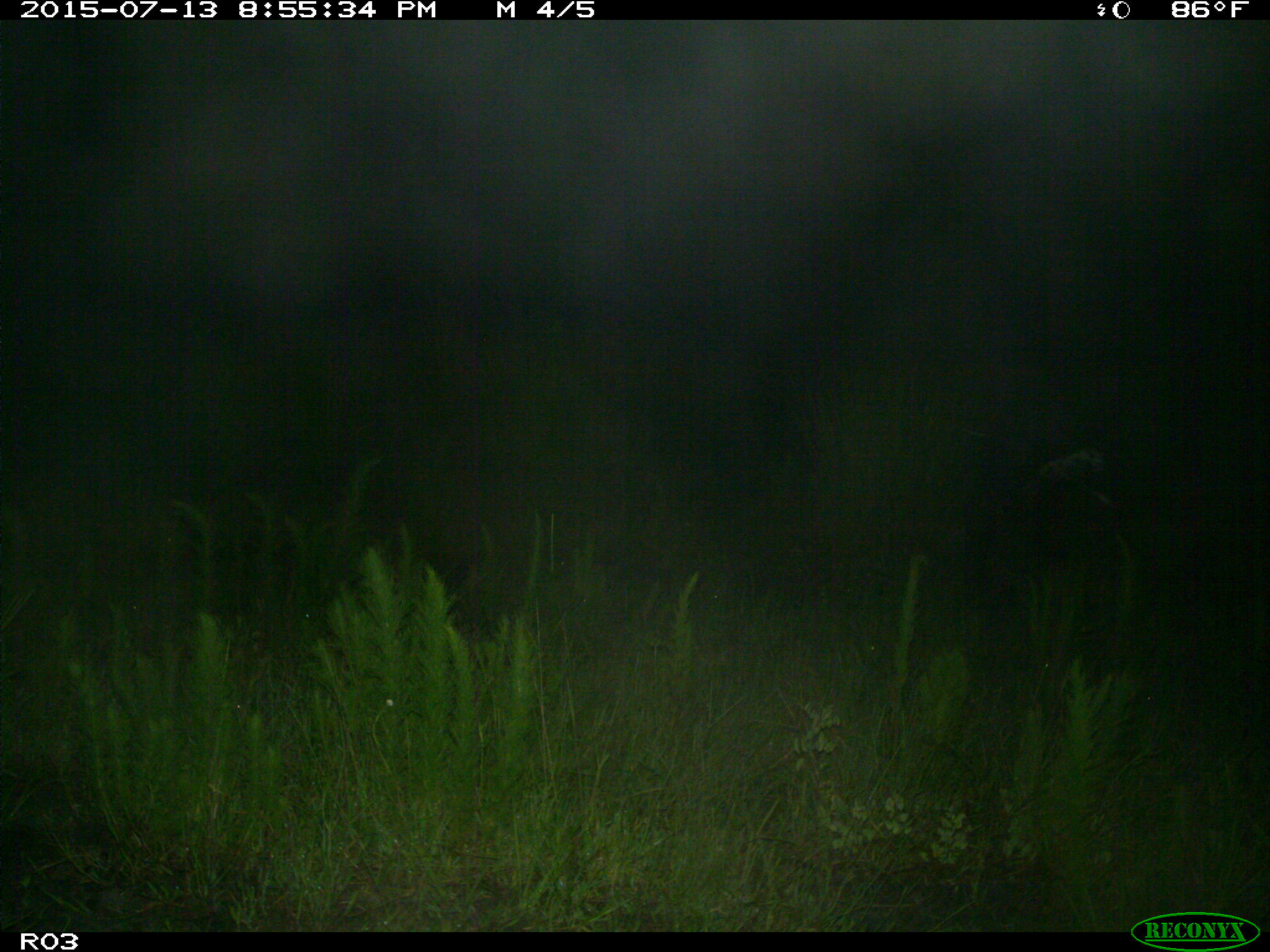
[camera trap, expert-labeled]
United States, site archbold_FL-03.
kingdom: Animalia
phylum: Chordata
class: Mammalia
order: Artiodactyla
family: Bovidae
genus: Bos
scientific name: Bos taurus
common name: domestic cow